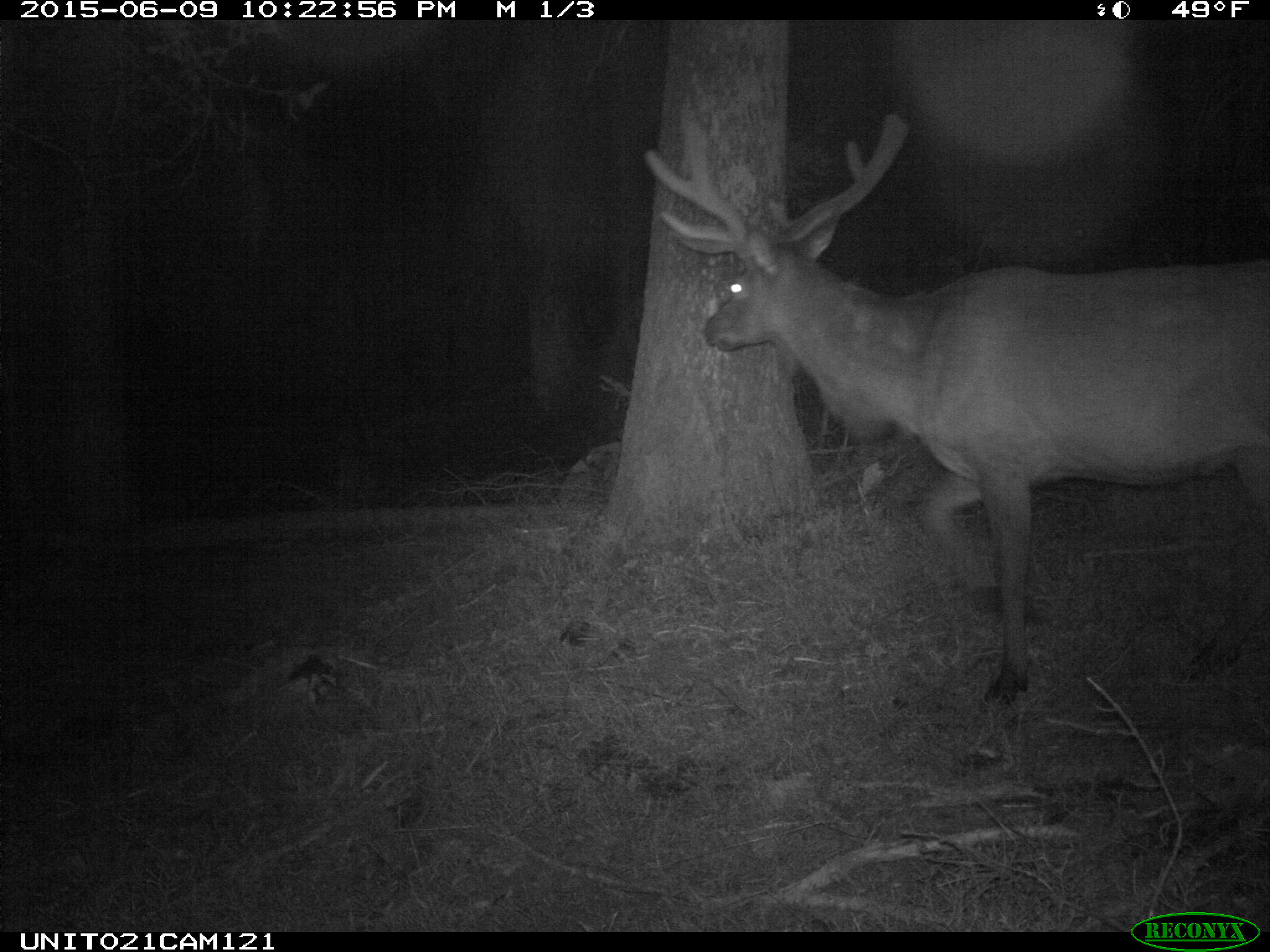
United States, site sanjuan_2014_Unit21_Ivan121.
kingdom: Animalia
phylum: Chordata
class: Mammalia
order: Artiodactyla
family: Cervidae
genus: Cervus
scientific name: Cervus elaphus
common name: red deer